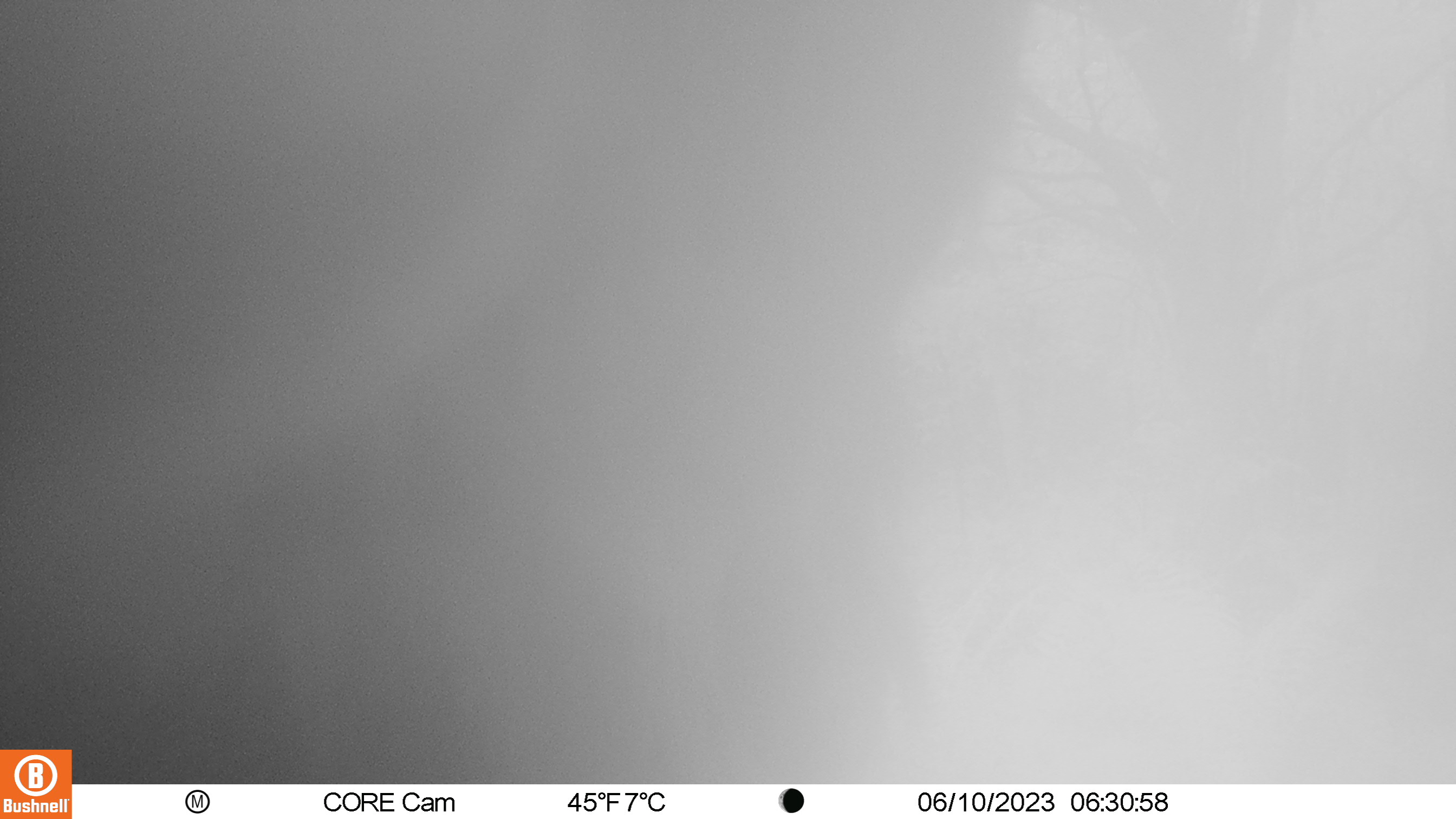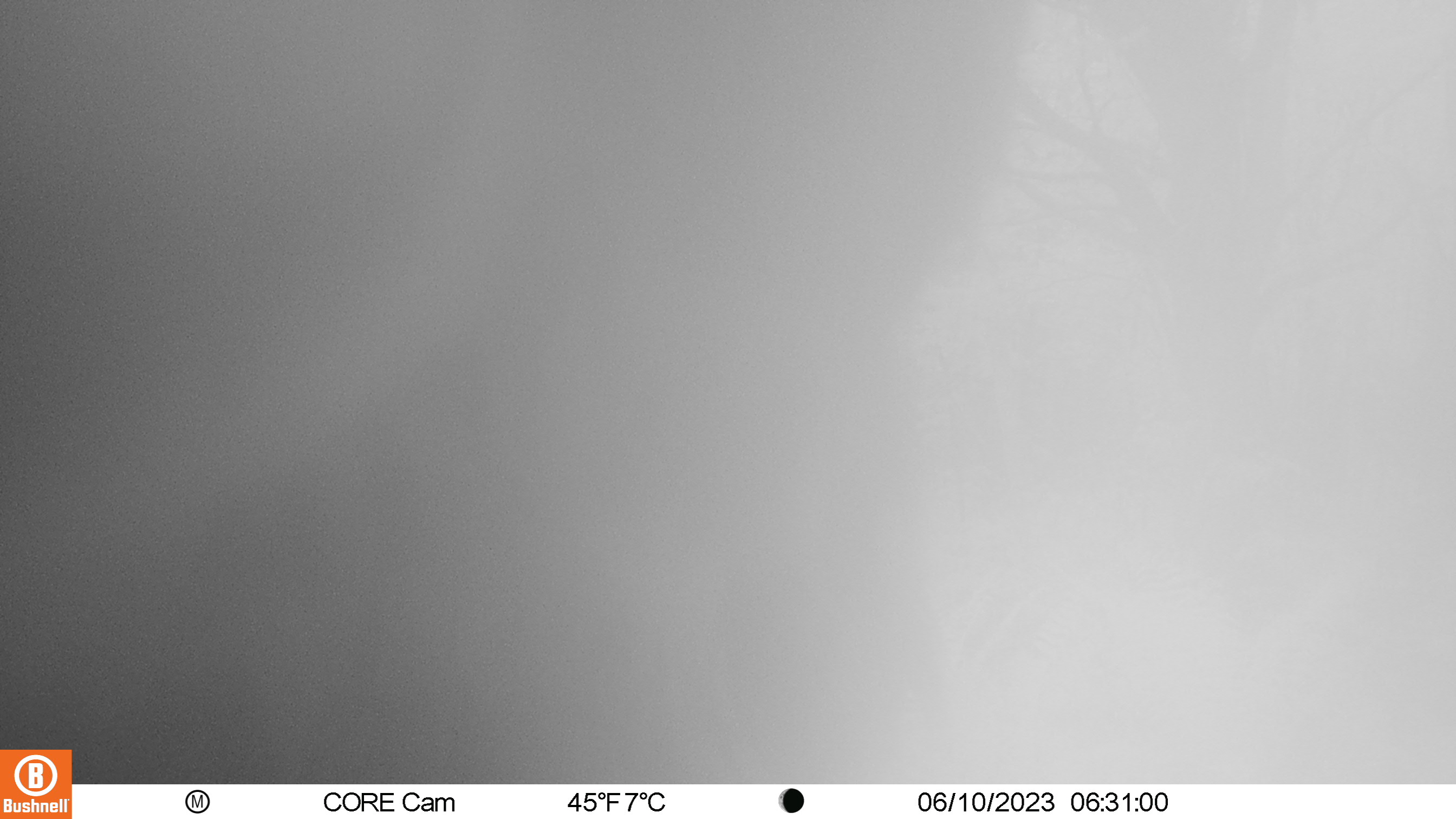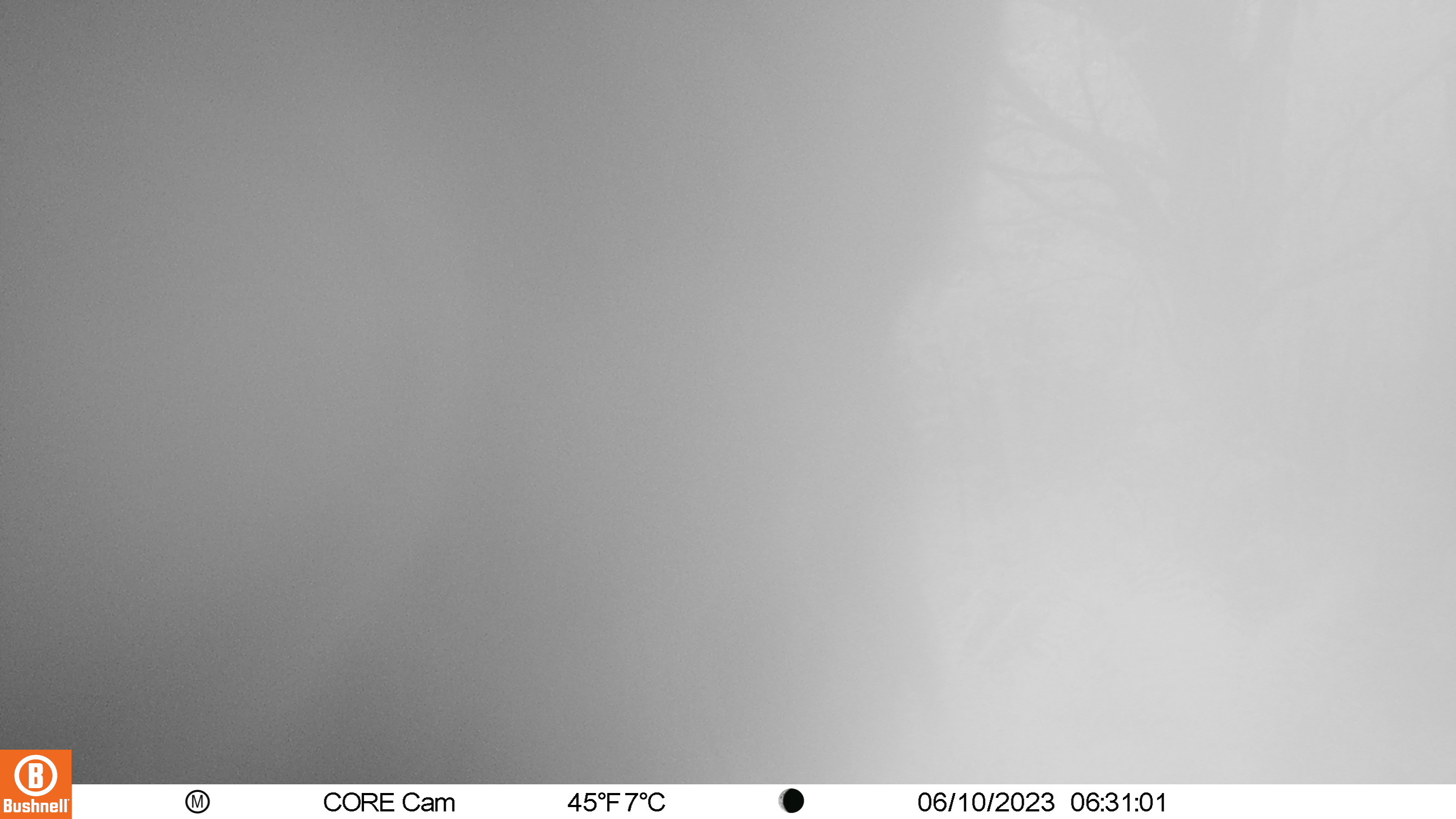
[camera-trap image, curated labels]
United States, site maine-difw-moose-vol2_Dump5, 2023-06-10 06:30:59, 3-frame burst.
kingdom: Animalia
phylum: Chordata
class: Mammalia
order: Artiodactyla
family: Cervidae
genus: Alces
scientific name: Alces alces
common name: moose